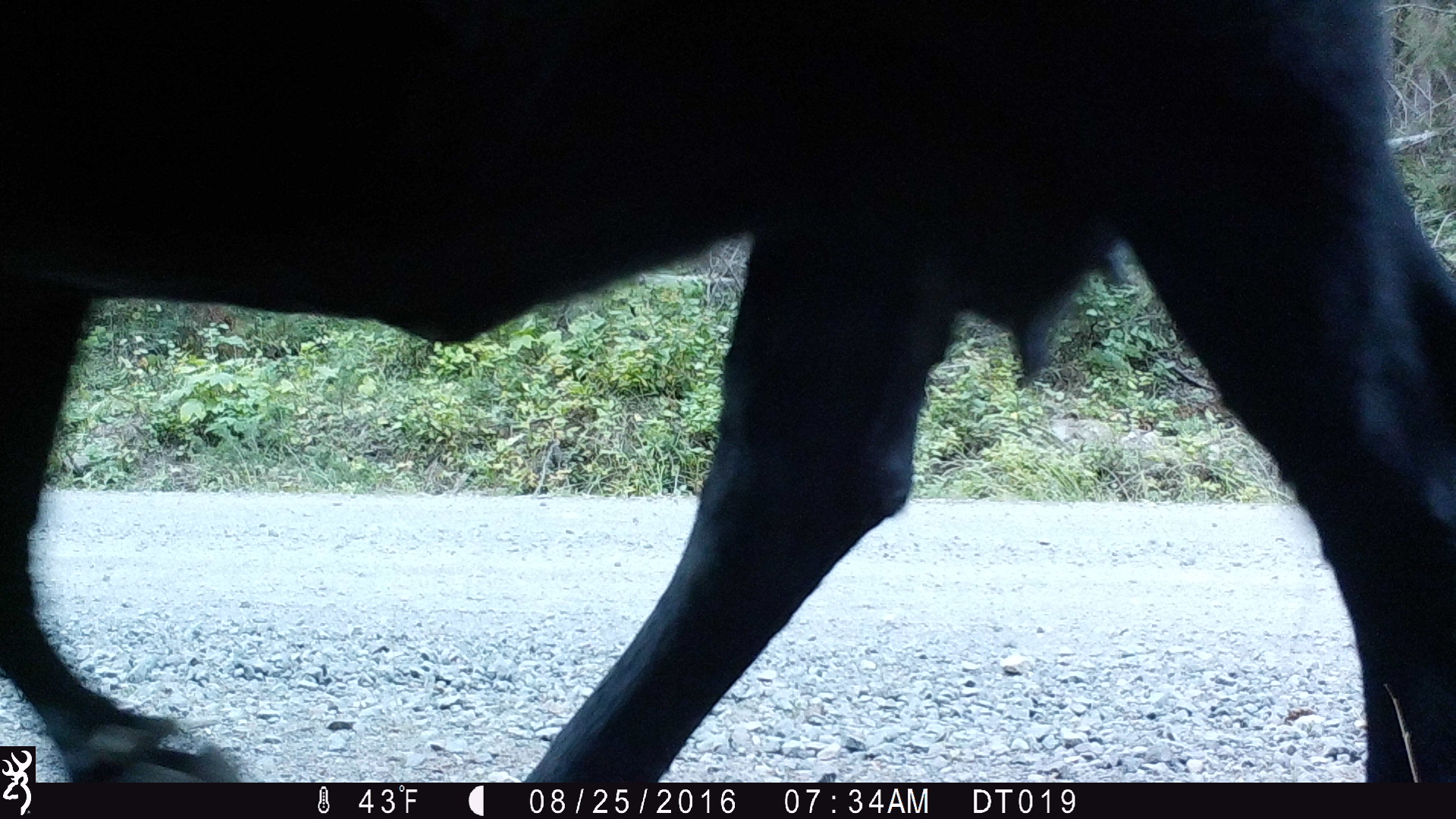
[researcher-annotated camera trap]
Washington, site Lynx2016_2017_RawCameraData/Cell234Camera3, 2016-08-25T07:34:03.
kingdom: Animalia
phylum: Chordata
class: Mammalia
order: Artiodactyla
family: Bovidae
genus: Bos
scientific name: Bos taurus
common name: domestic cattle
Domestic cattle (Bos taurus). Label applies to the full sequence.